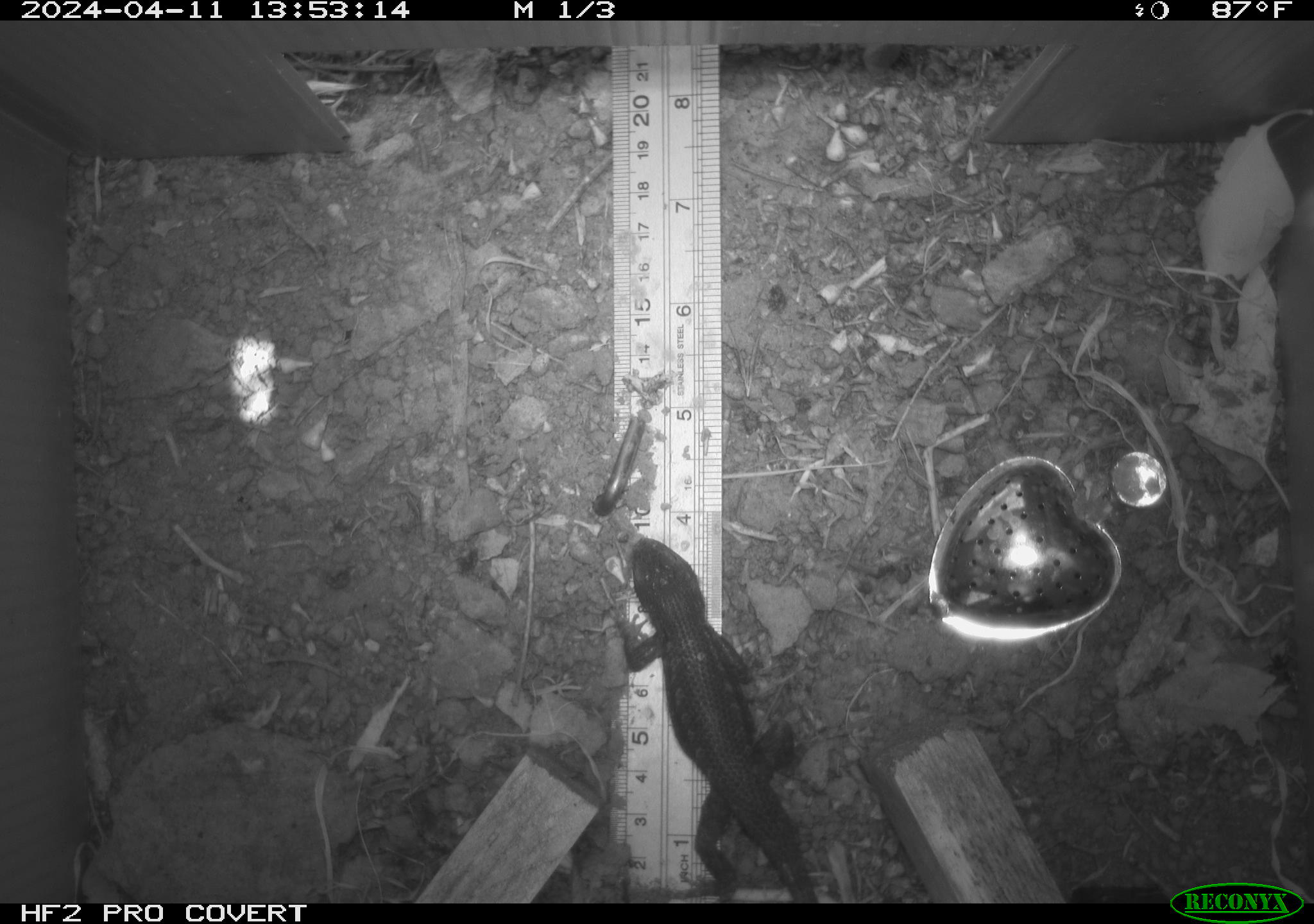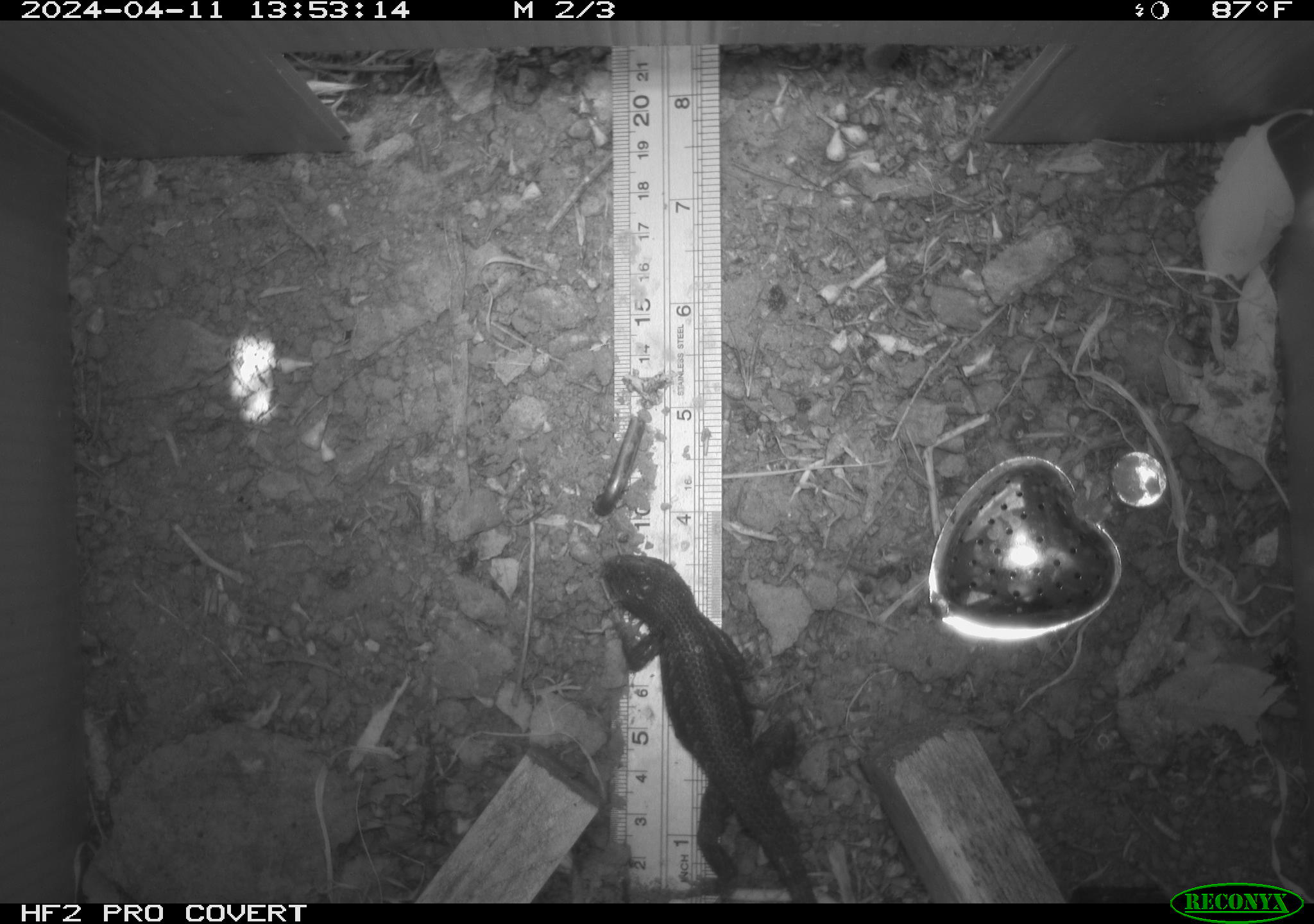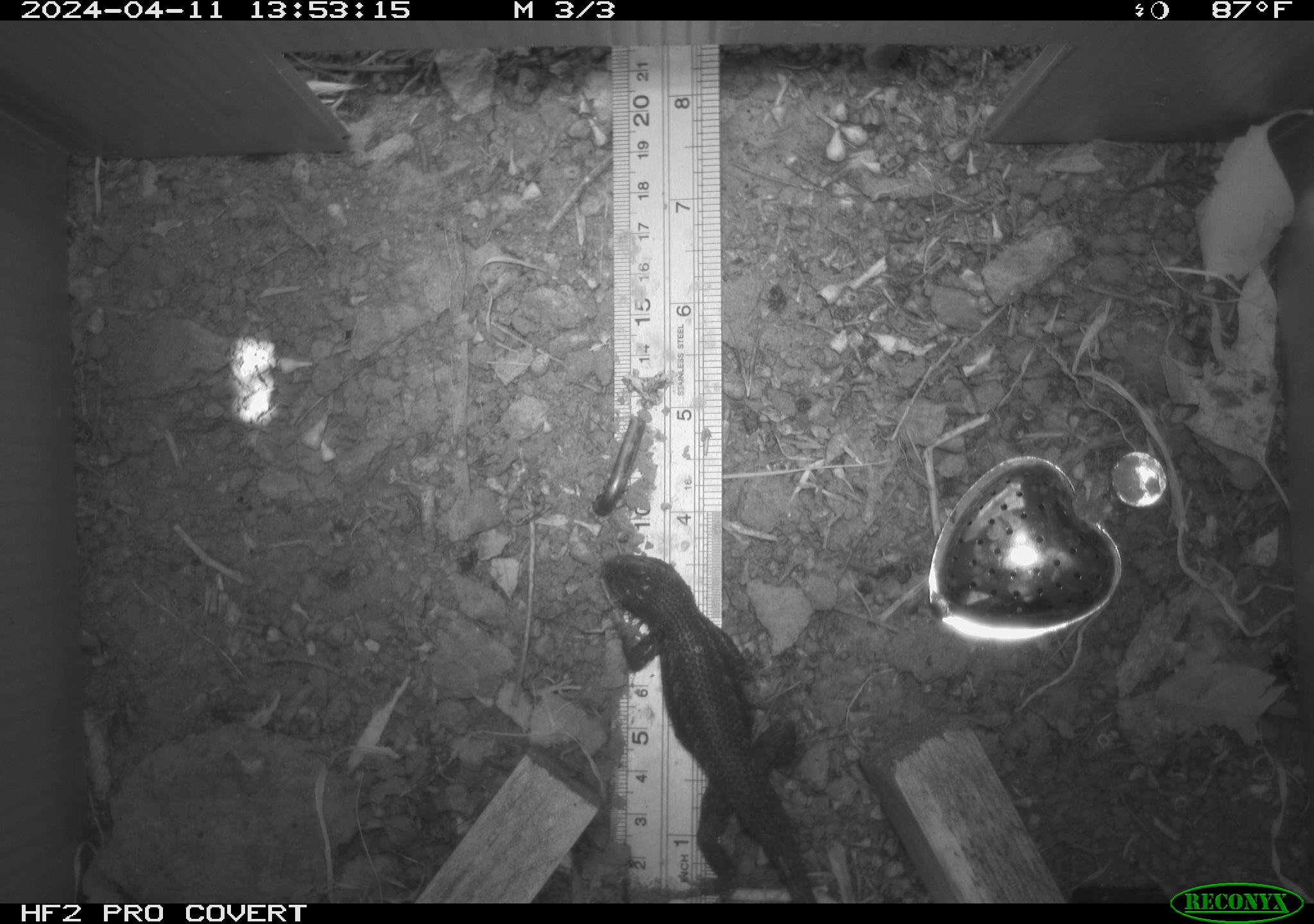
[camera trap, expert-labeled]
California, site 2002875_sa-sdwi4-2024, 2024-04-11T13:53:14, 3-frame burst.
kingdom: Animalia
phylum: Chordata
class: Reptilia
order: Squamata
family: Phrynosomatidae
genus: Sceloporus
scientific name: Sceloporus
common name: spiny lizards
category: sceloporus species